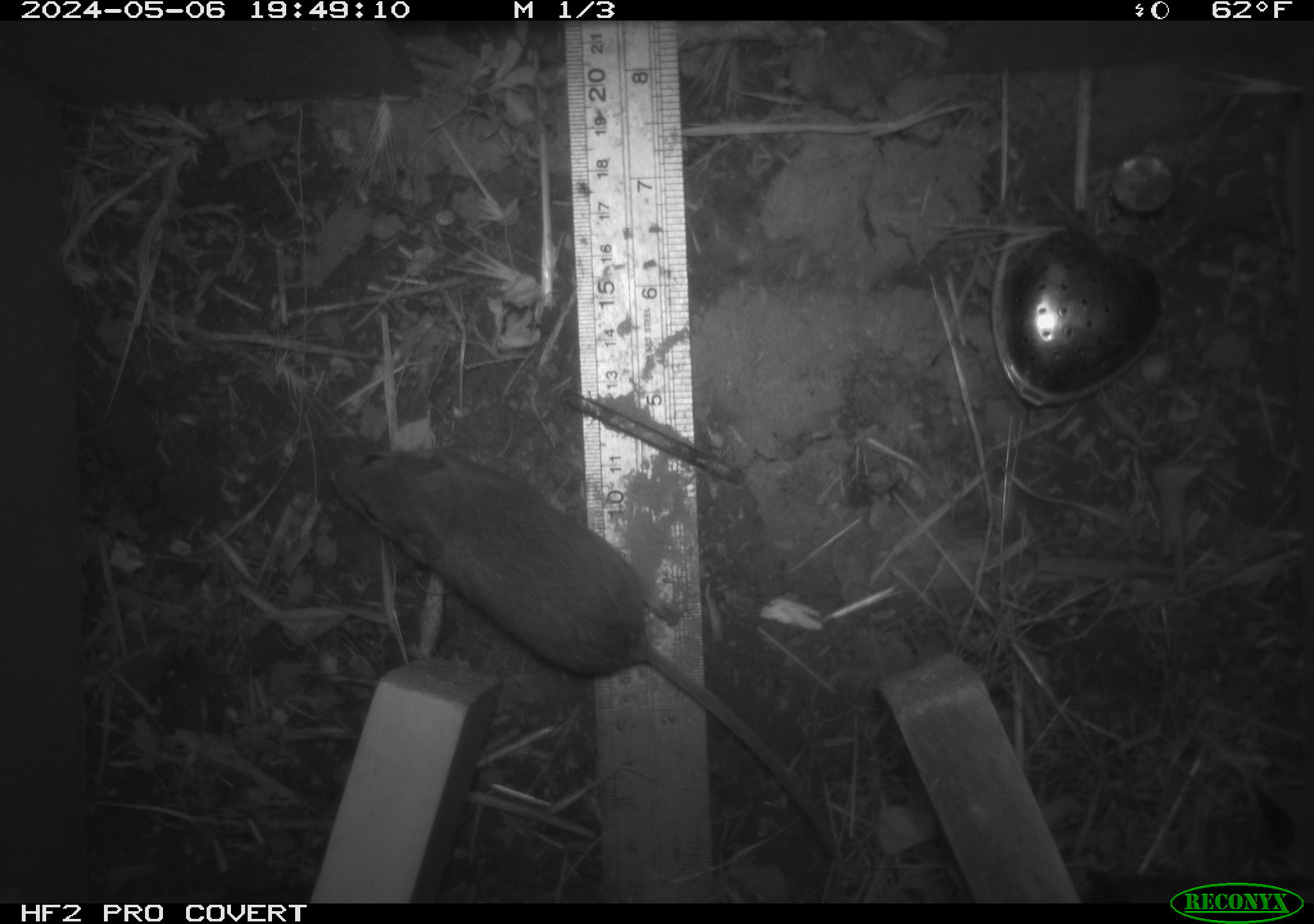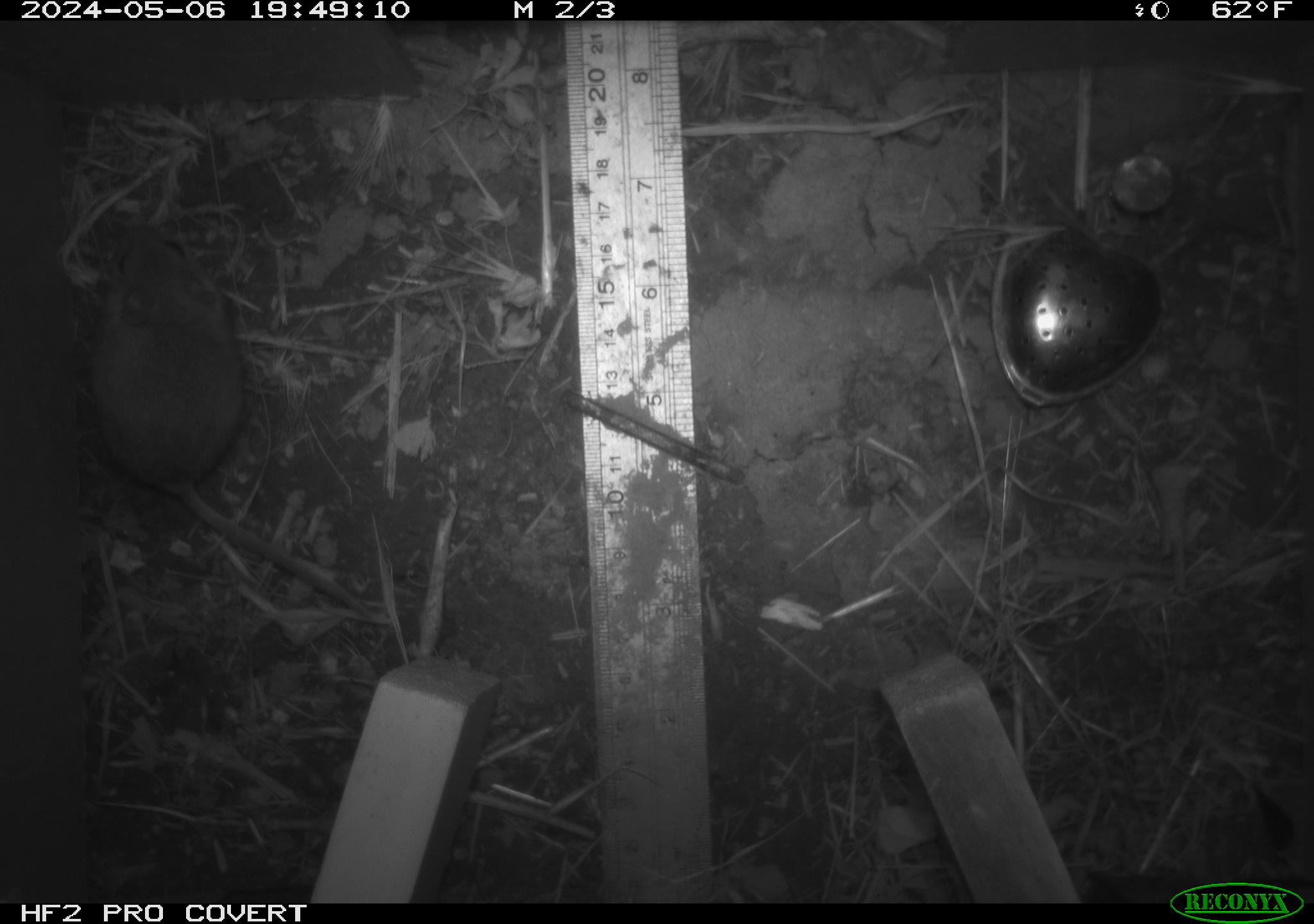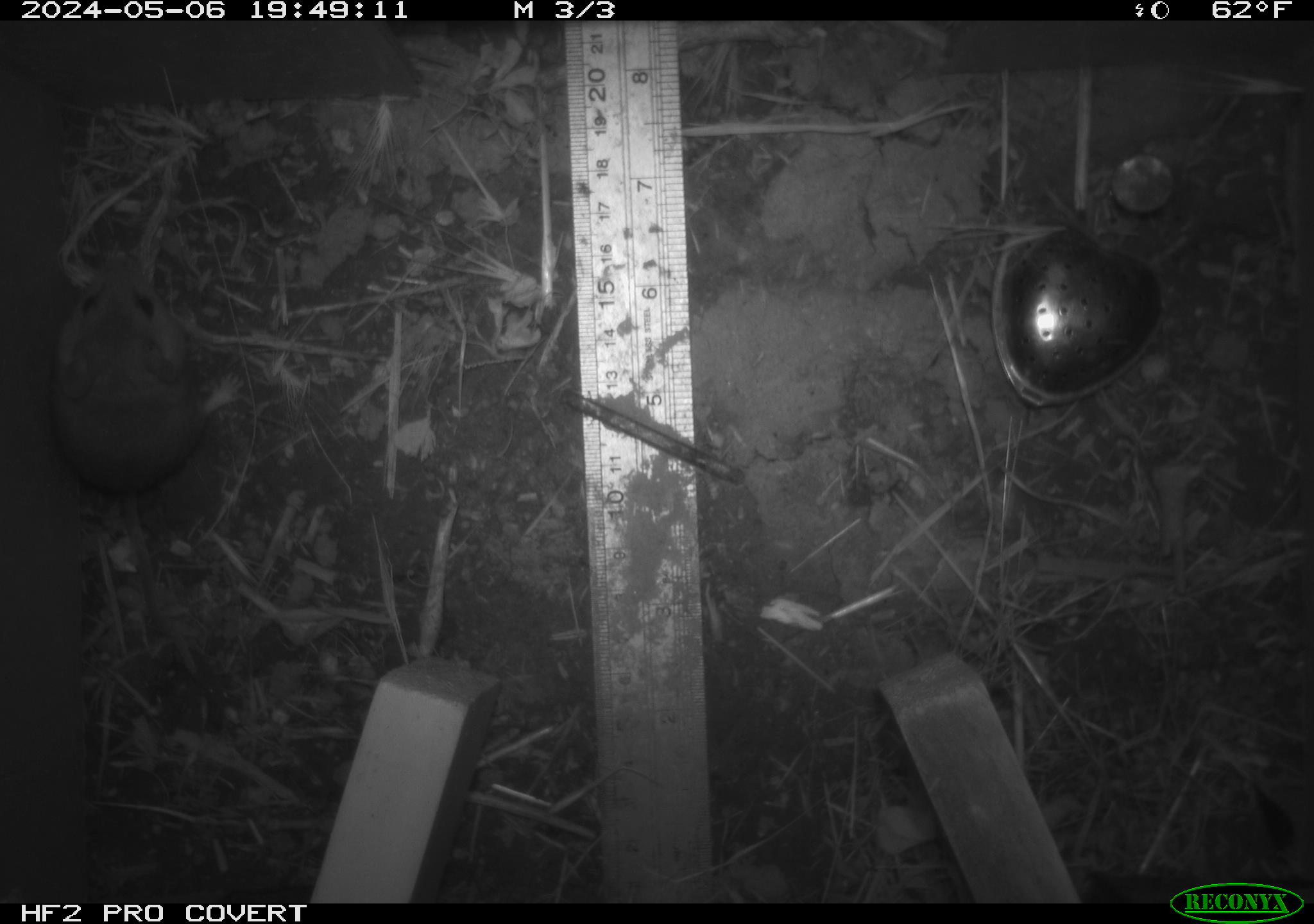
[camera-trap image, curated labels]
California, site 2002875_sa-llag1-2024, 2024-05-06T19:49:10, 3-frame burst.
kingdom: Animalia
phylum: Chordata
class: Mammalia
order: Rodentia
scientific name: Rodentia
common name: mouse species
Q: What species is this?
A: Mouse species (Rodentia).